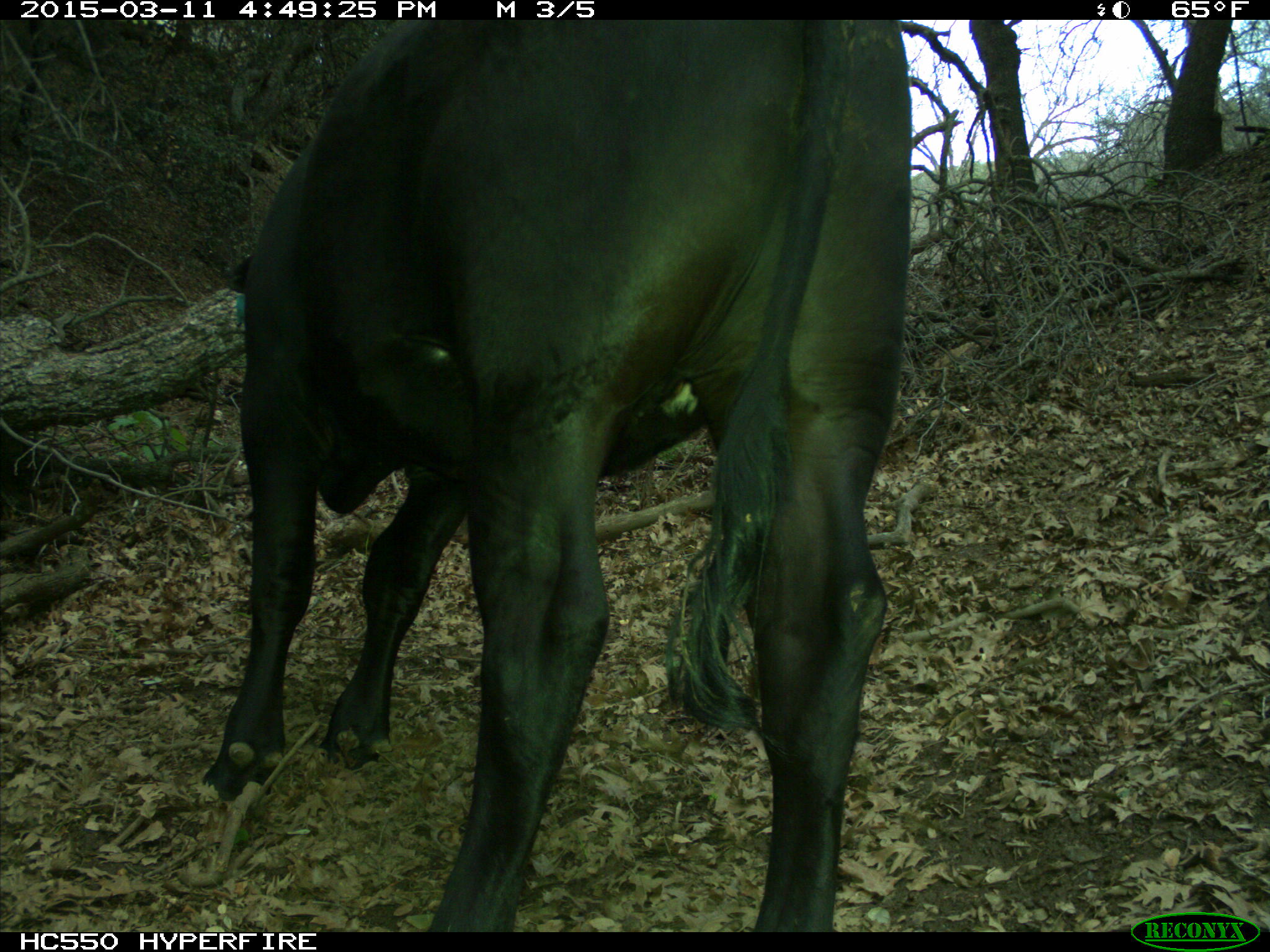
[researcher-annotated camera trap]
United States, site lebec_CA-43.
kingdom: Animalia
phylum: Chordata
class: Mammalia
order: Artiodactyla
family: Bovidae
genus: Bos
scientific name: Bos taurus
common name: domestic cow